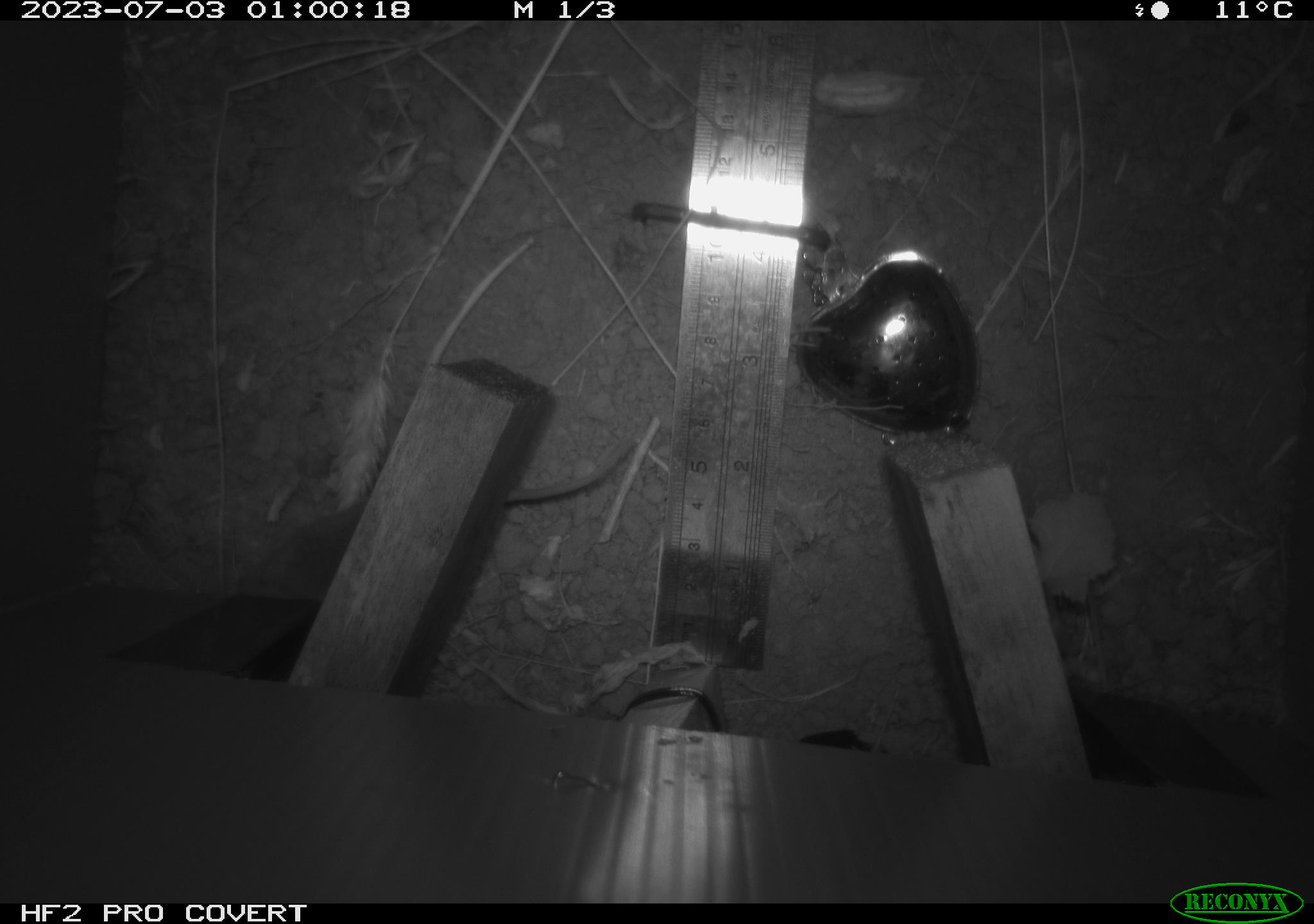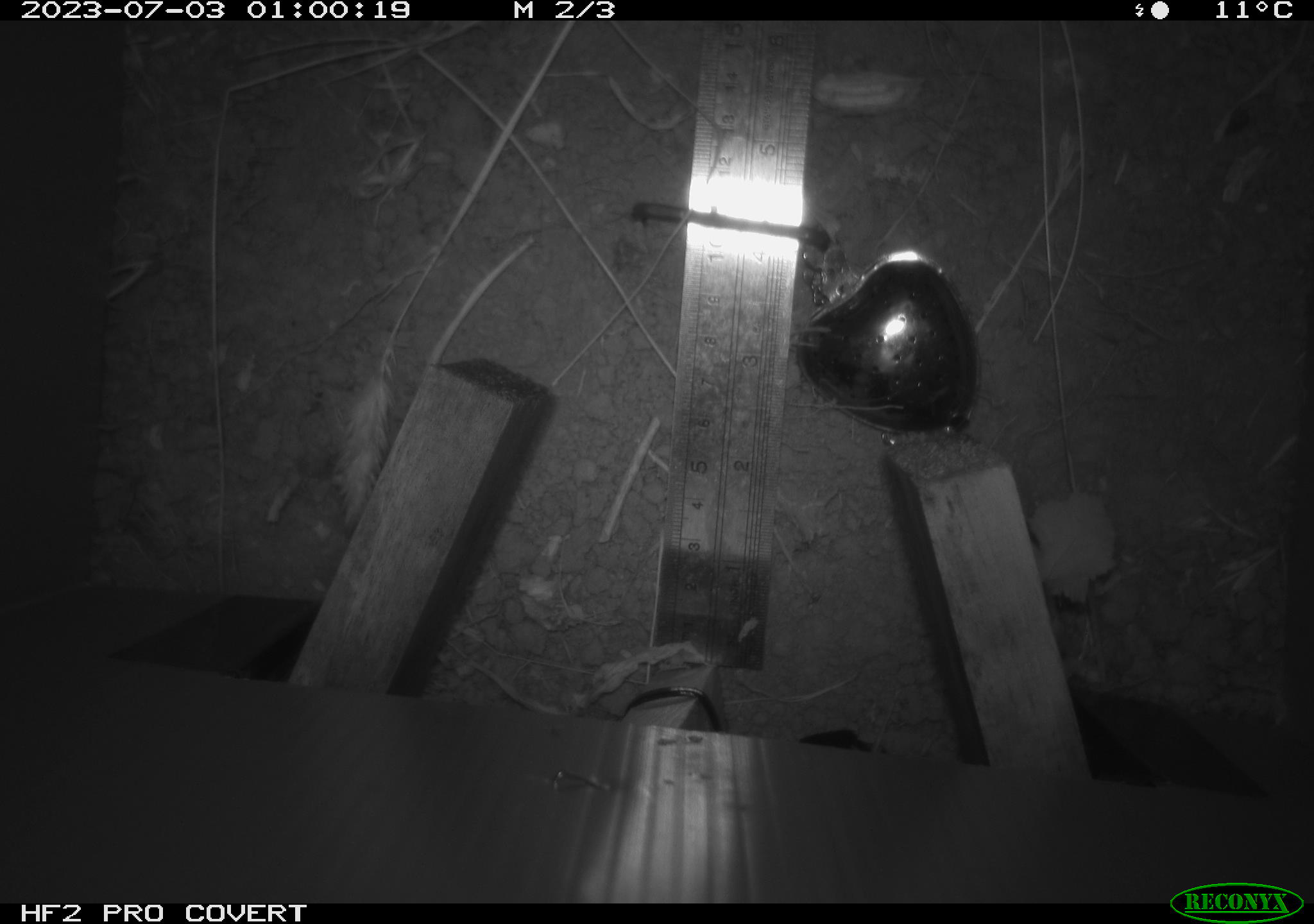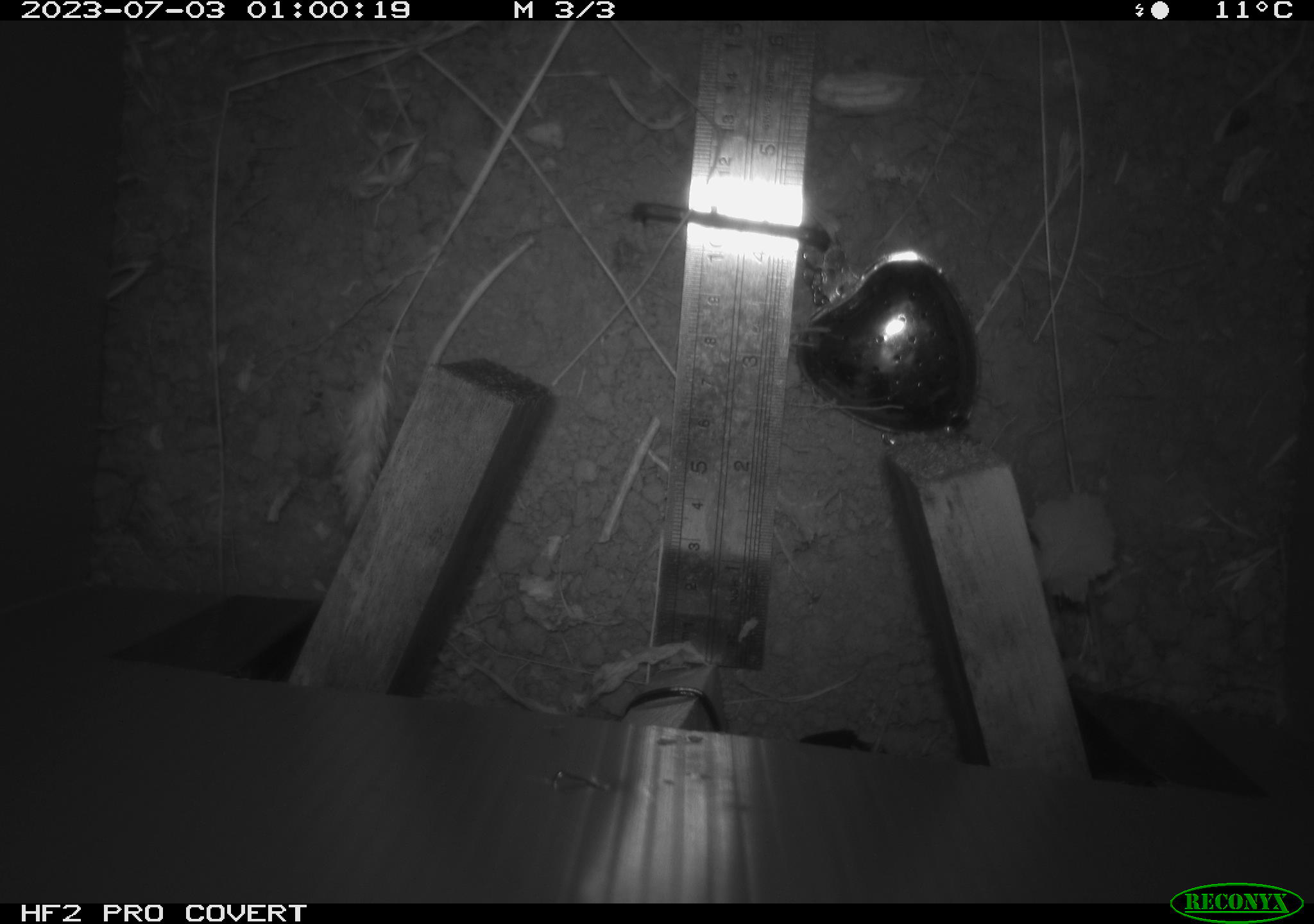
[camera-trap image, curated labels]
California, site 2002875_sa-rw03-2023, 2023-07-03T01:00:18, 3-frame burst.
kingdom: Animalia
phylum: Chordata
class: Mammalia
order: Rodentia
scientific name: Rodentia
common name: mouse species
Mouse species (Rodentia).